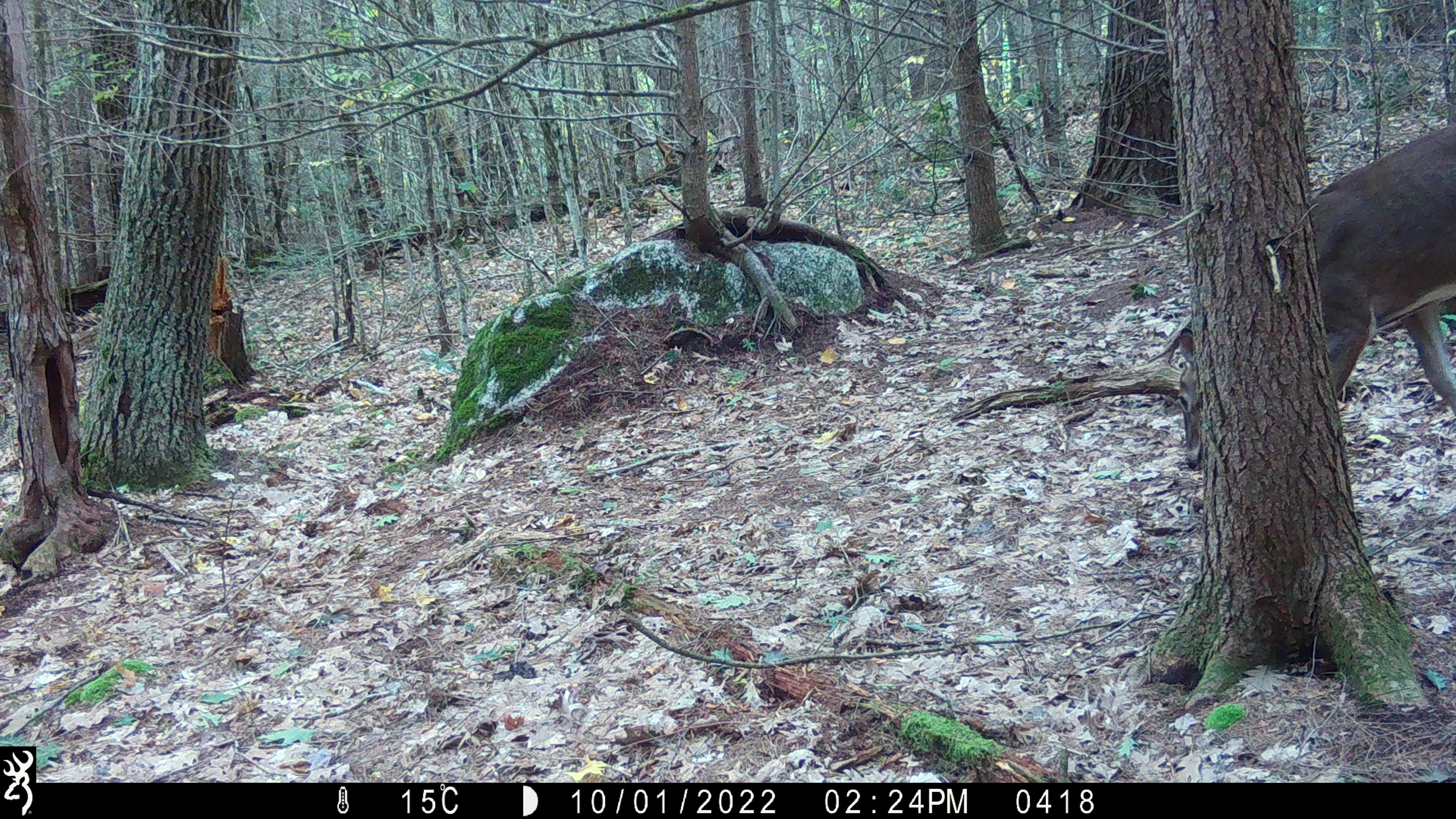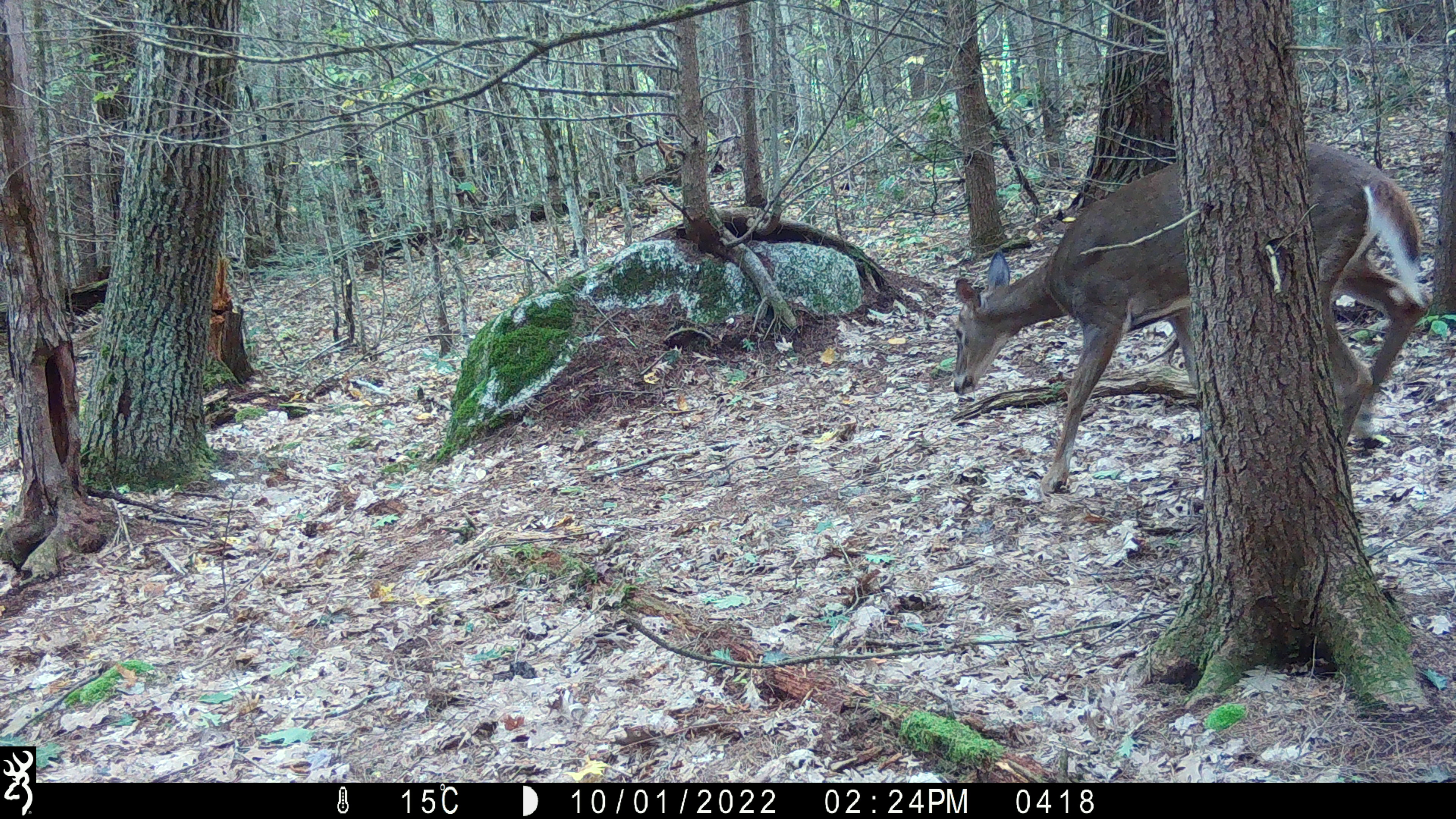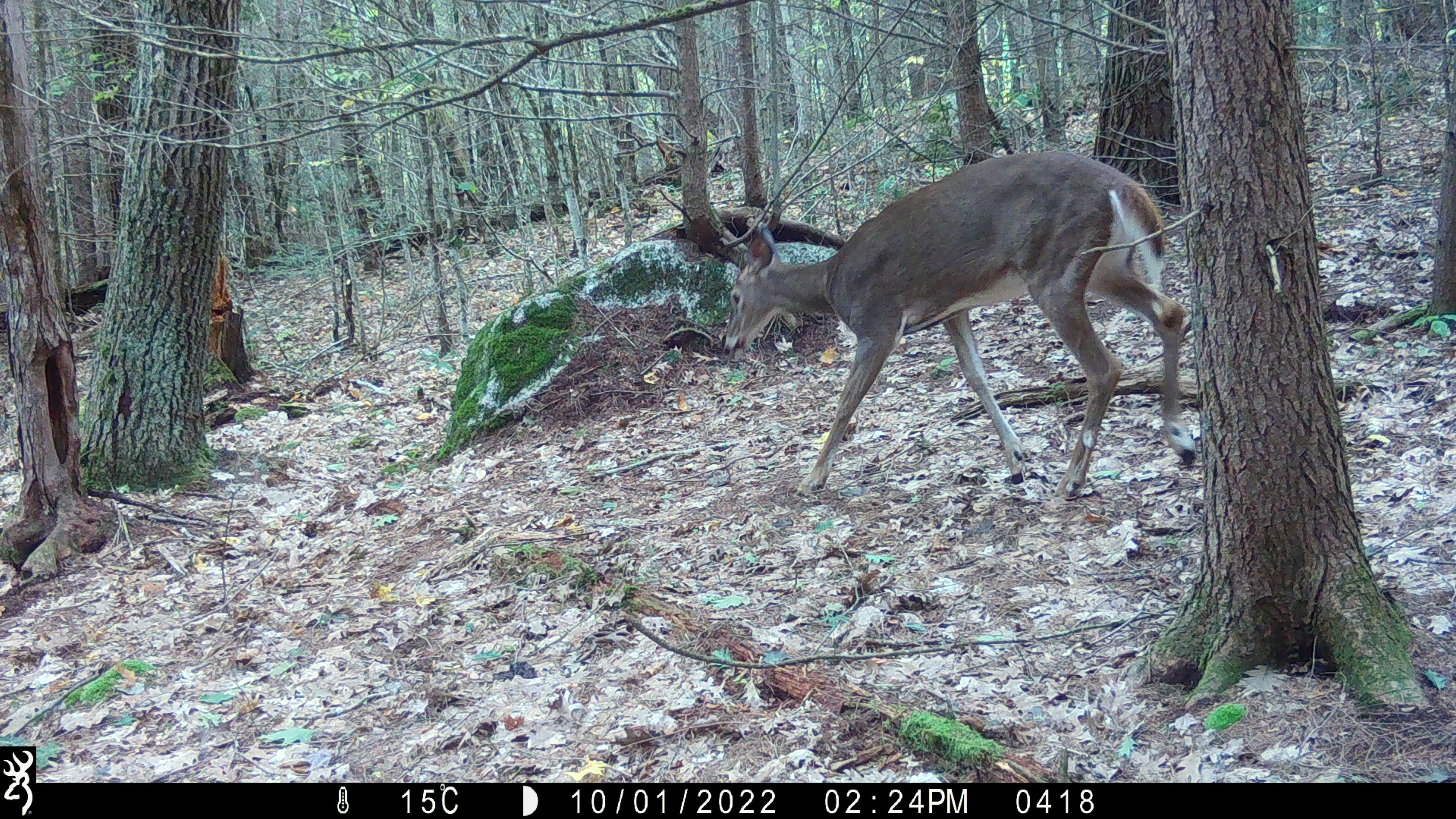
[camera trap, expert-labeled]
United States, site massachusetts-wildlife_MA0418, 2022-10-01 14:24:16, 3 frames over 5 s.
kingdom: Animalia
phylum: Chordata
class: Mammalia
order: Artiodactyla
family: Cervidae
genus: Odocoileus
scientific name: Odocoileus virginianus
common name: white-tailed deer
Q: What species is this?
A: White-tailed deer (Odocoileus virginianus).